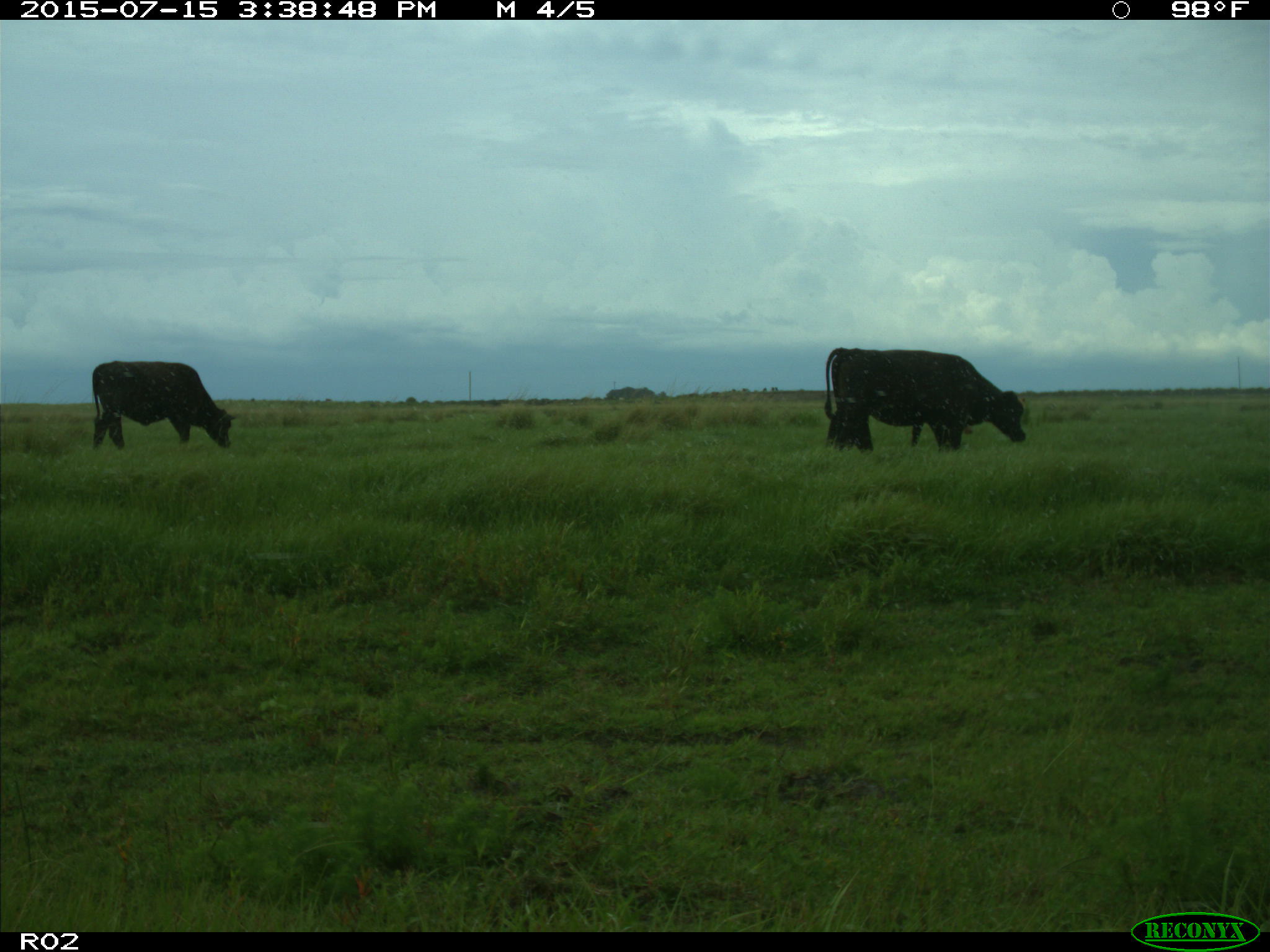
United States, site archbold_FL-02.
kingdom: Animalia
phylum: Chordata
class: Mammalia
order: Artiodactyla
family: Bovidae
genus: Bos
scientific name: Bos taurus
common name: domestic cow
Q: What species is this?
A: Bos taurus (domestic cow).